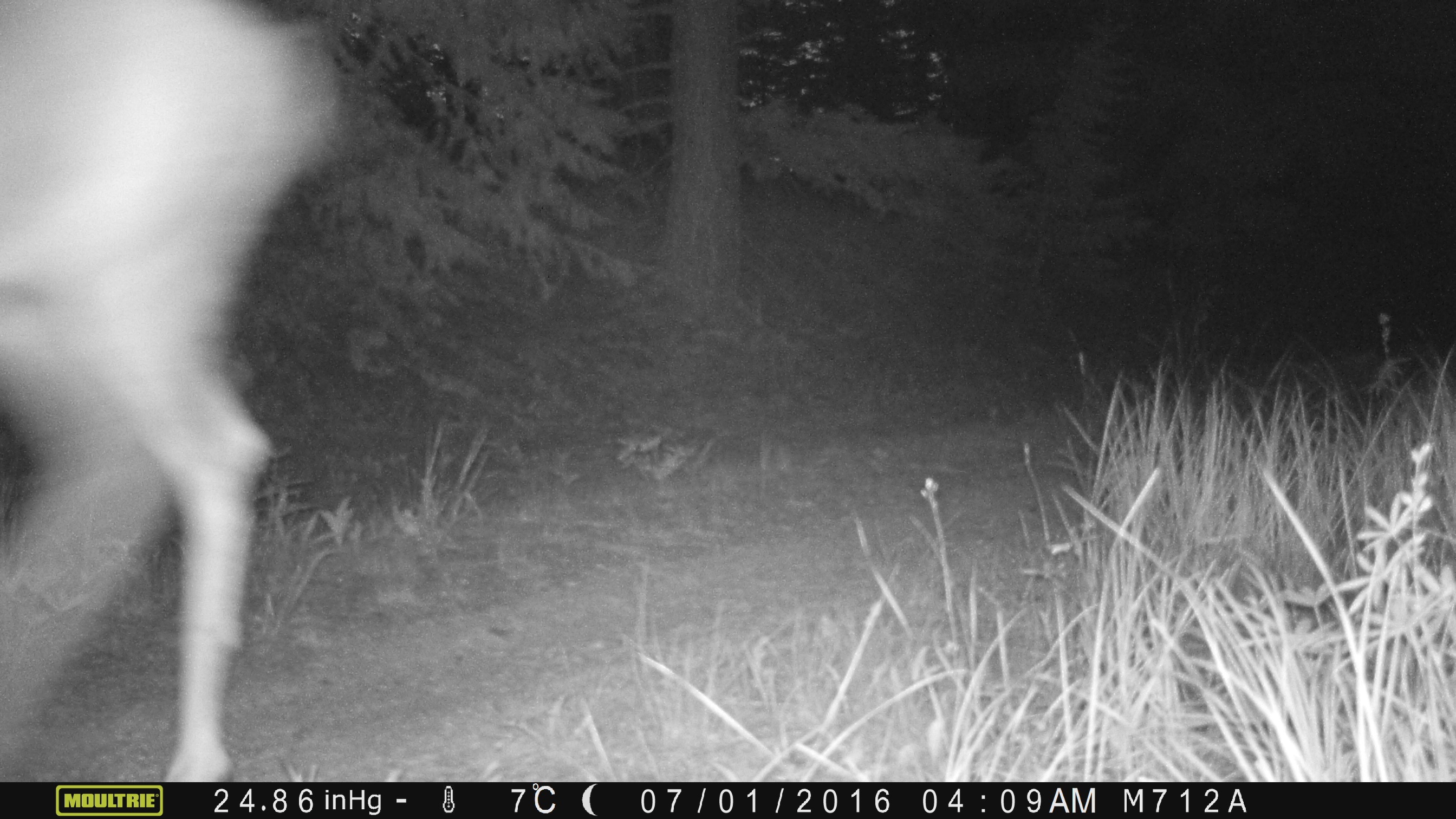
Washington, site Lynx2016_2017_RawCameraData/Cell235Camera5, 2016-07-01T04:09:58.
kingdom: Animalia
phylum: Chordata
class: Mammalia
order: Artiodactyla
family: Cervidae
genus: Odocoileus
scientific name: Odocoileus hemionus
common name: mule deer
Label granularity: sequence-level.